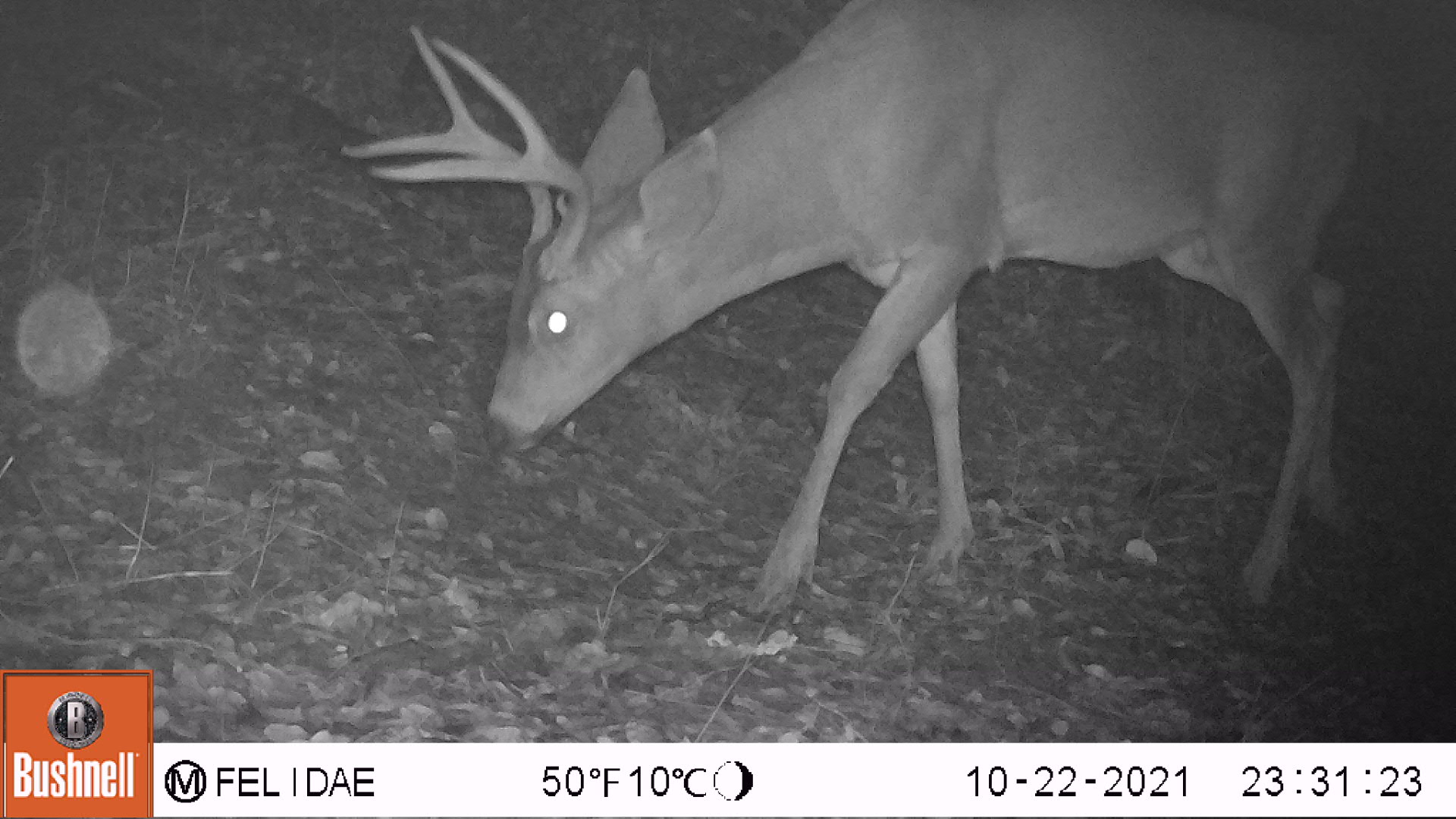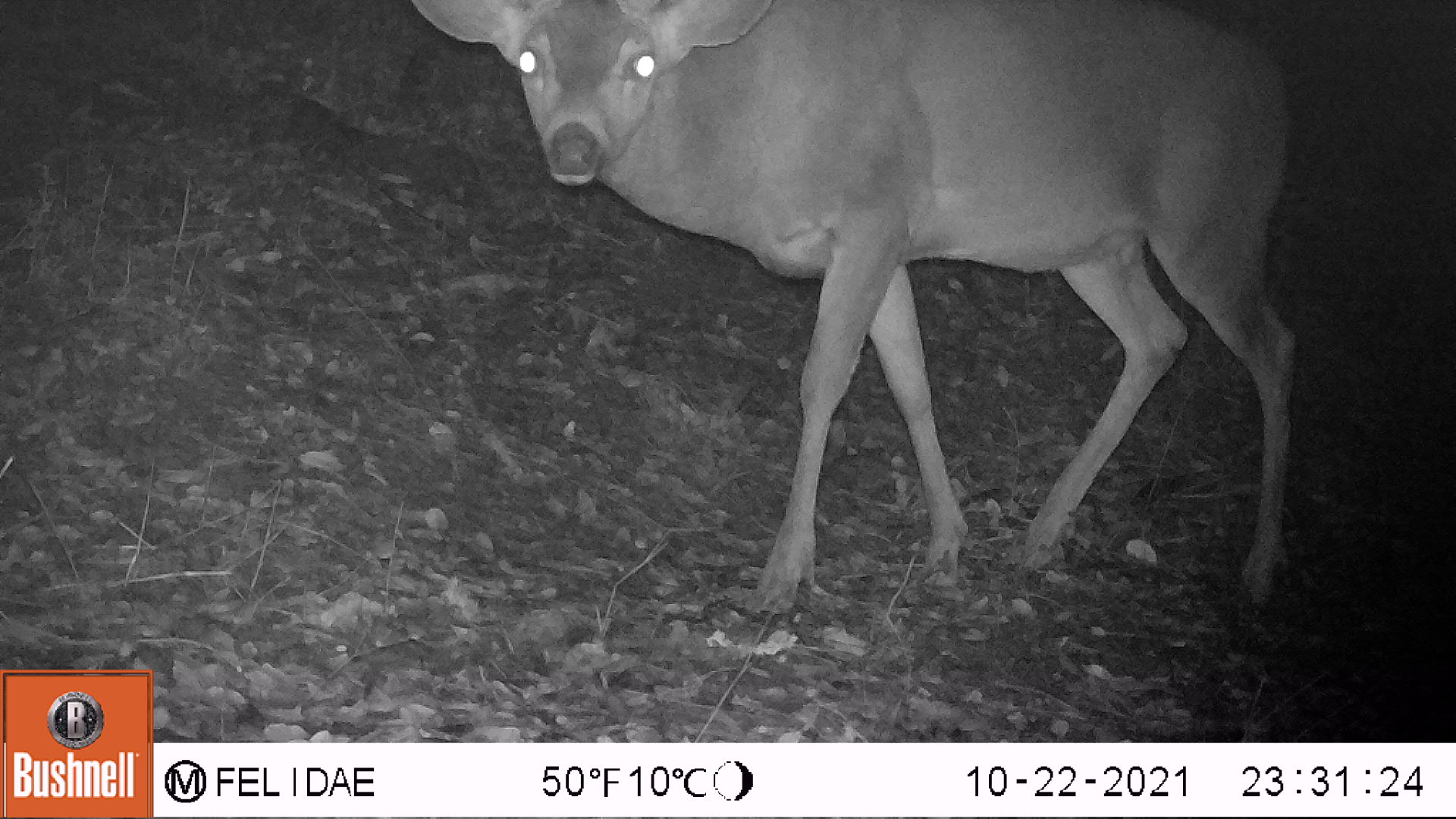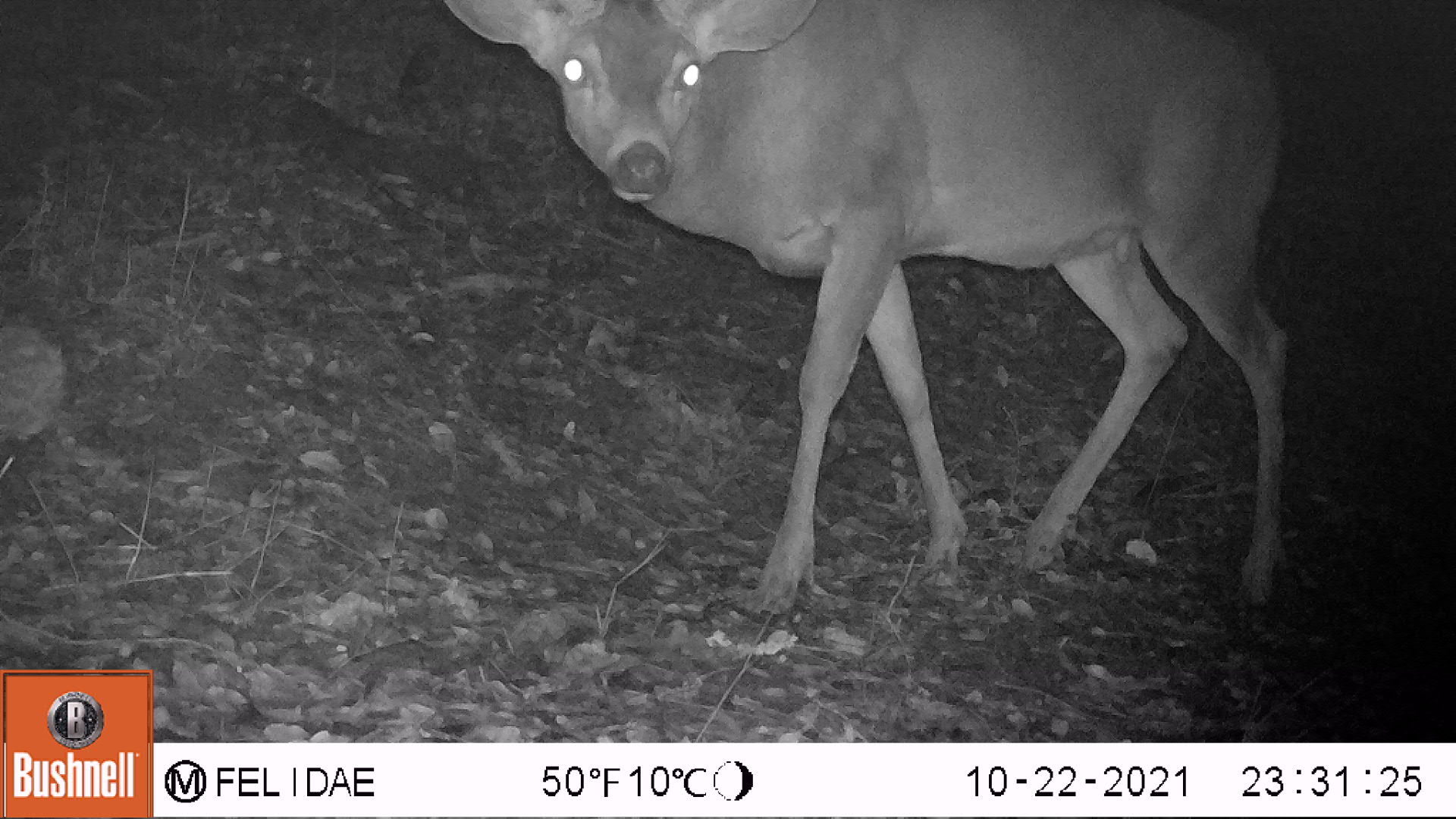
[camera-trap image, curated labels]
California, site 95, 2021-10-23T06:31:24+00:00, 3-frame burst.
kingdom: Animalia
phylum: Chordata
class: Mammalia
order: Artiodactyla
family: Cervidae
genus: Odocoileus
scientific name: Odocoileus hemionus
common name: mule deer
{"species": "mule deer (Odocoileus hemionus)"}